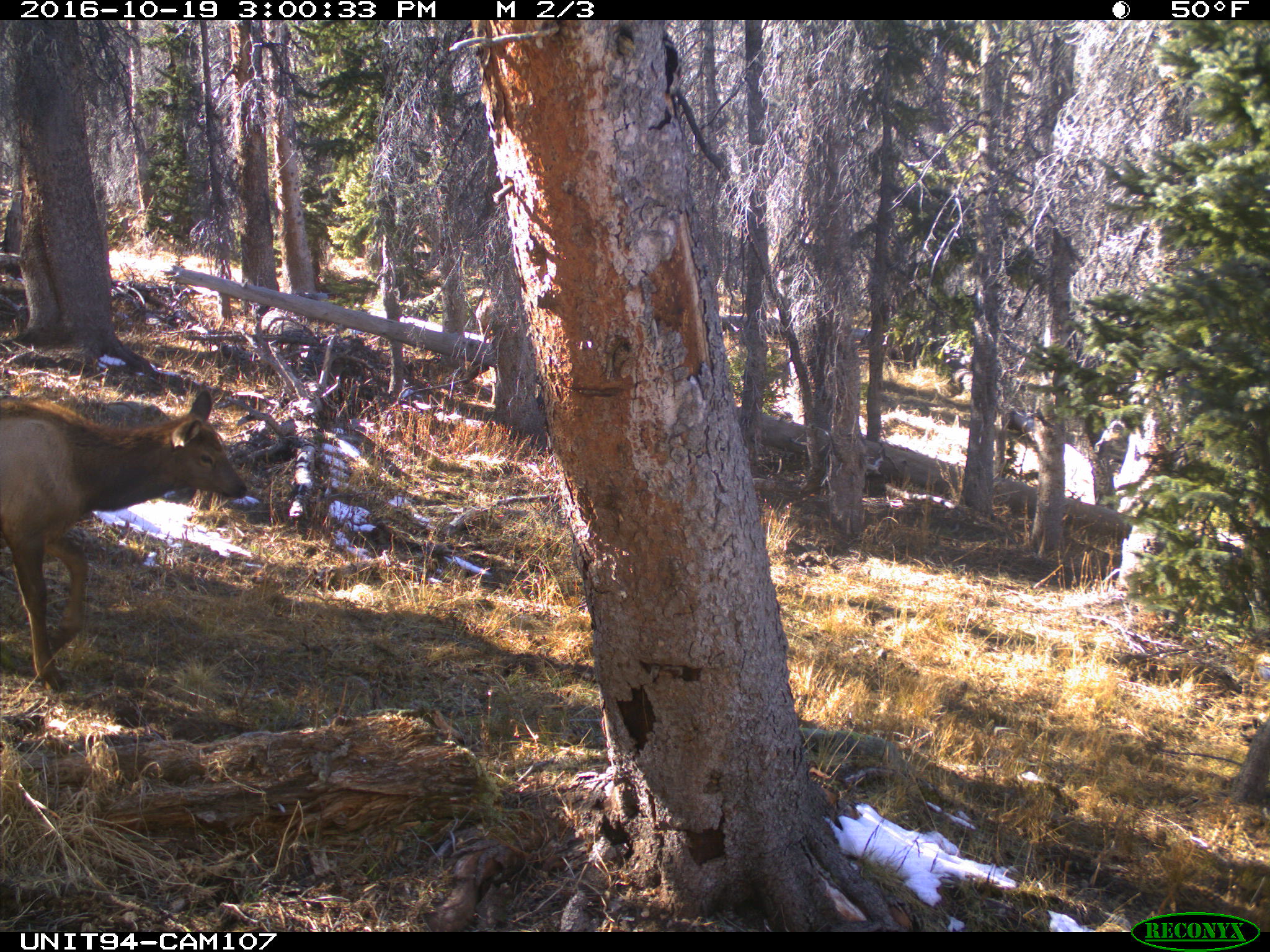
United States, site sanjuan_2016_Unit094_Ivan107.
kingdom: Animalia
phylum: Chordata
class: Mammalia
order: Artiodactyla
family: Cervidae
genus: Cervus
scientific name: Cervus elaphus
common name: red deer